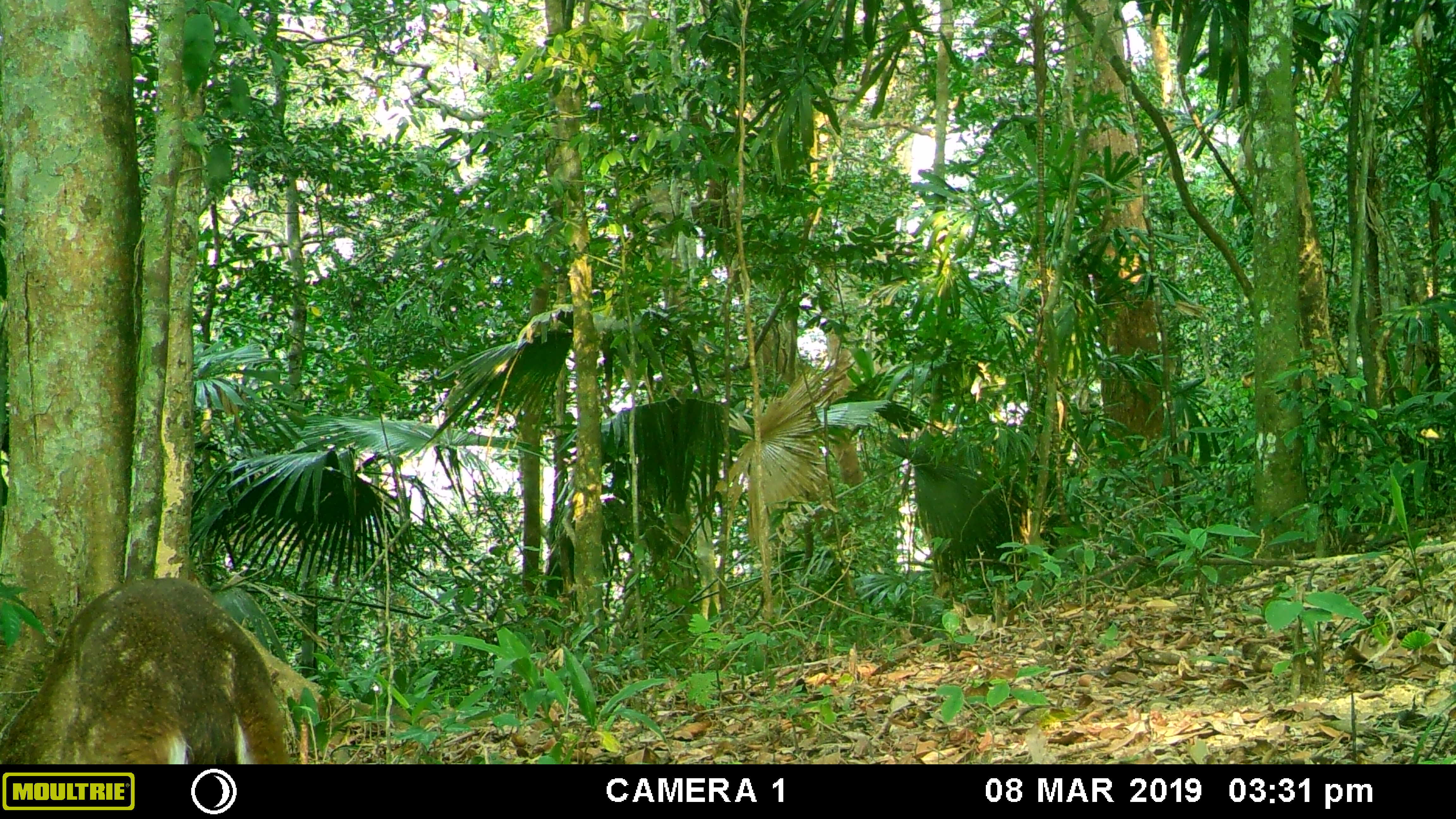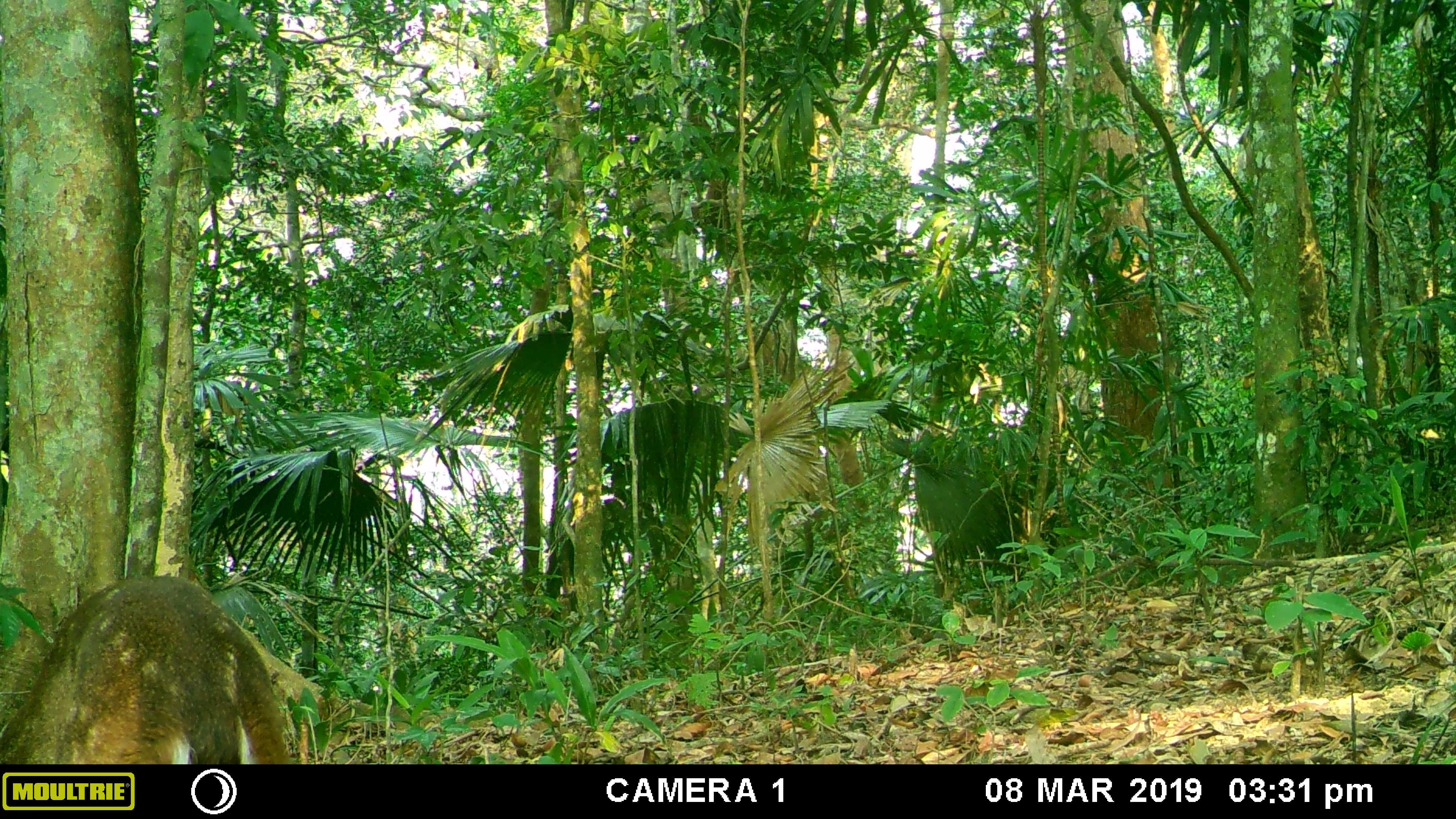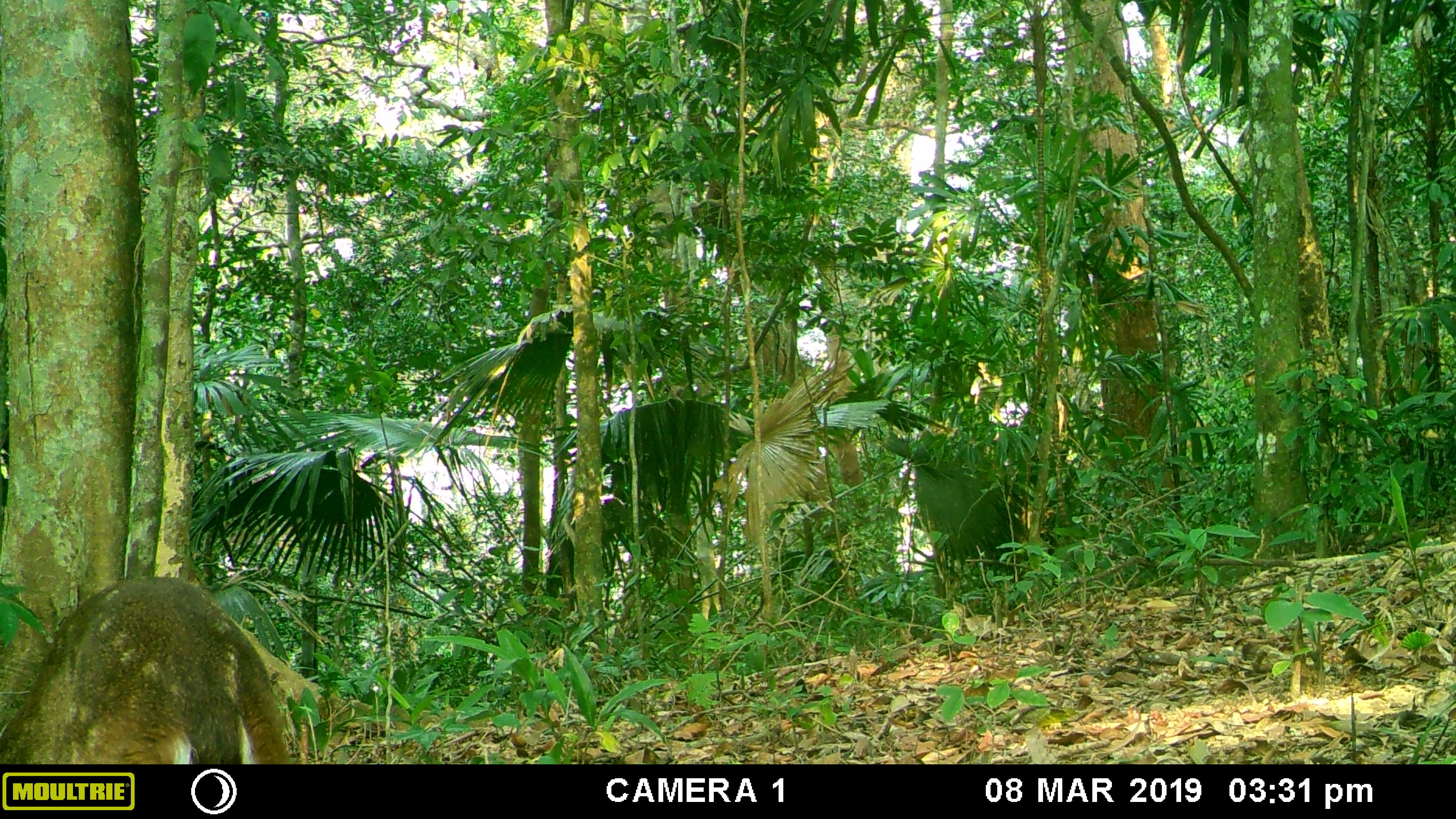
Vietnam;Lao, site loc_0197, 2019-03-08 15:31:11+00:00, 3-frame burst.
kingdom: Animalia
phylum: Chordata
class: Mammalia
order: Artiodactyla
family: Cervidae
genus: Muntiacus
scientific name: Muntiacus vuquangensis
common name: large-antlered muntjac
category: large antlered muntjac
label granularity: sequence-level